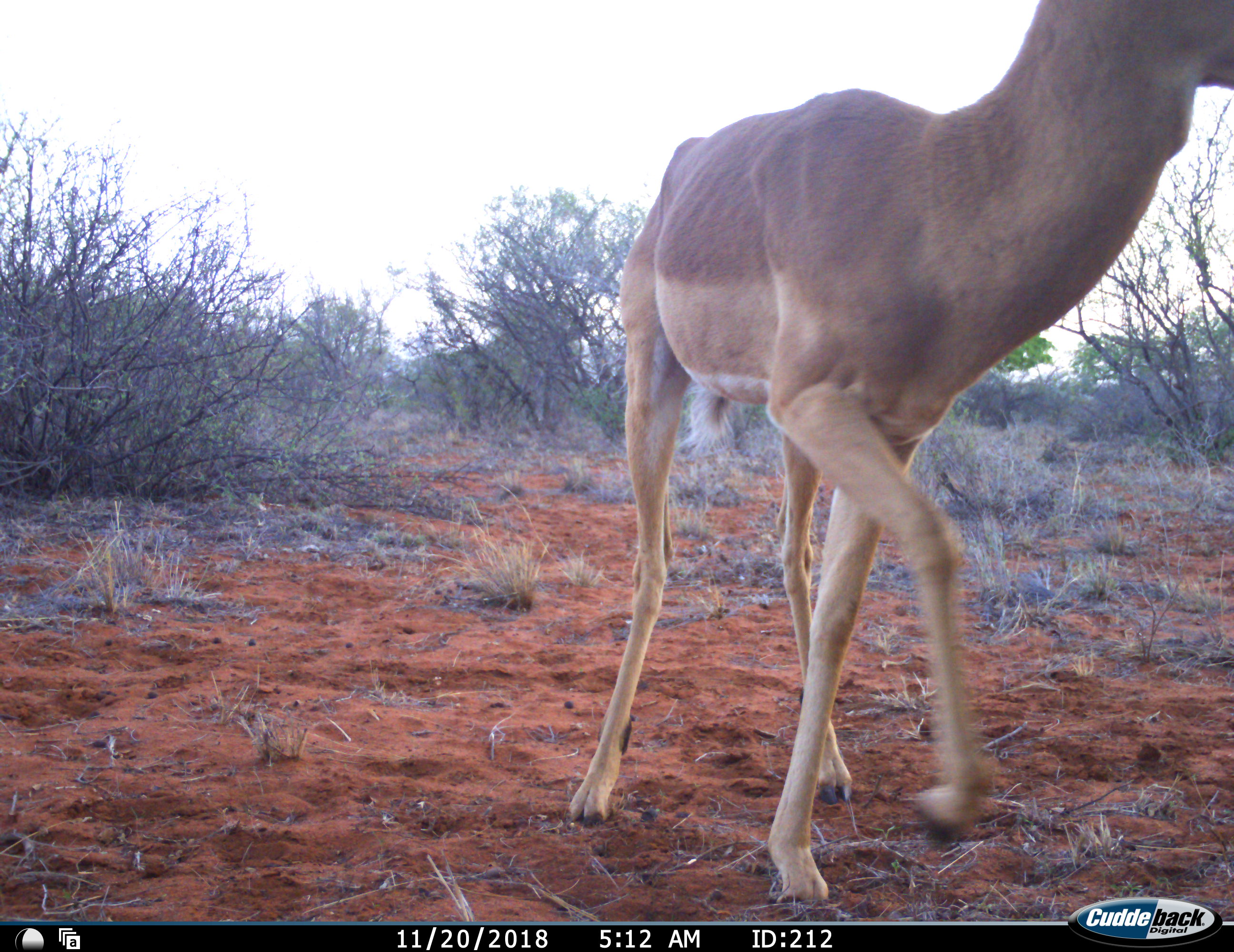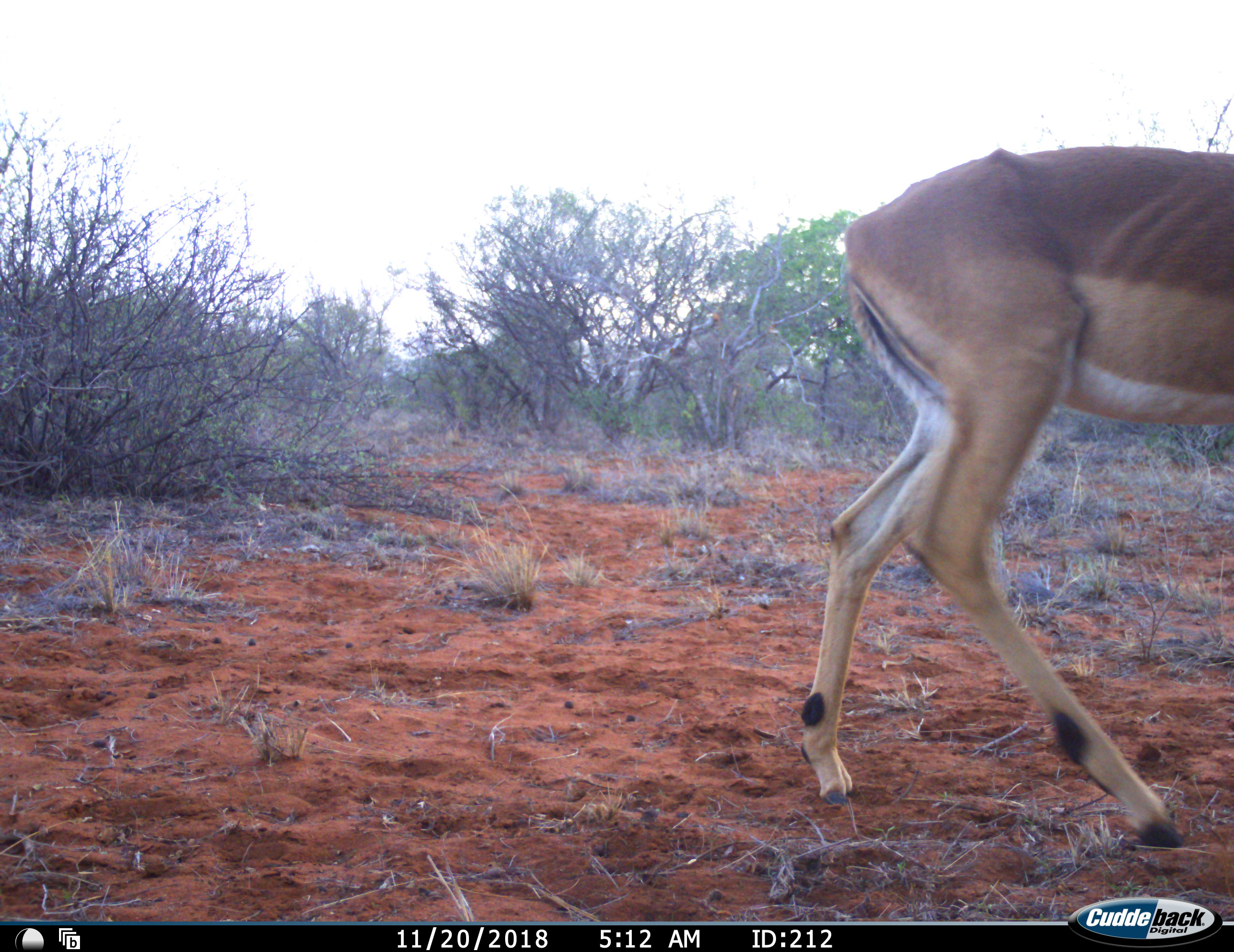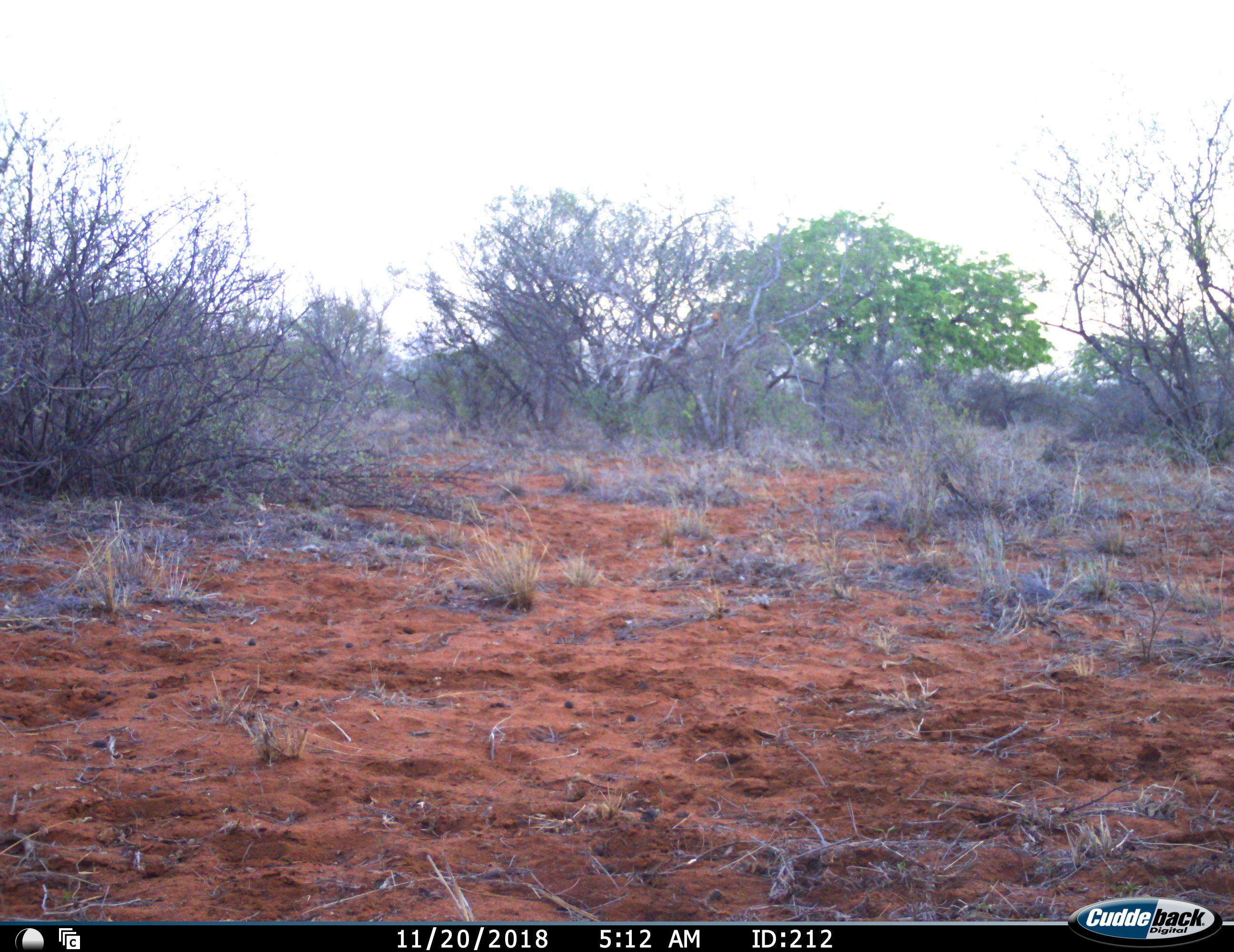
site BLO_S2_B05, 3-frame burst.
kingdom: Animalia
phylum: Chordata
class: Mammalia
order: Artiodactyla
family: Bovidae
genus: Aepyceros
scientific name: Aepyceros melampus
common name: impala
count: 1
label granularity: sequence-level